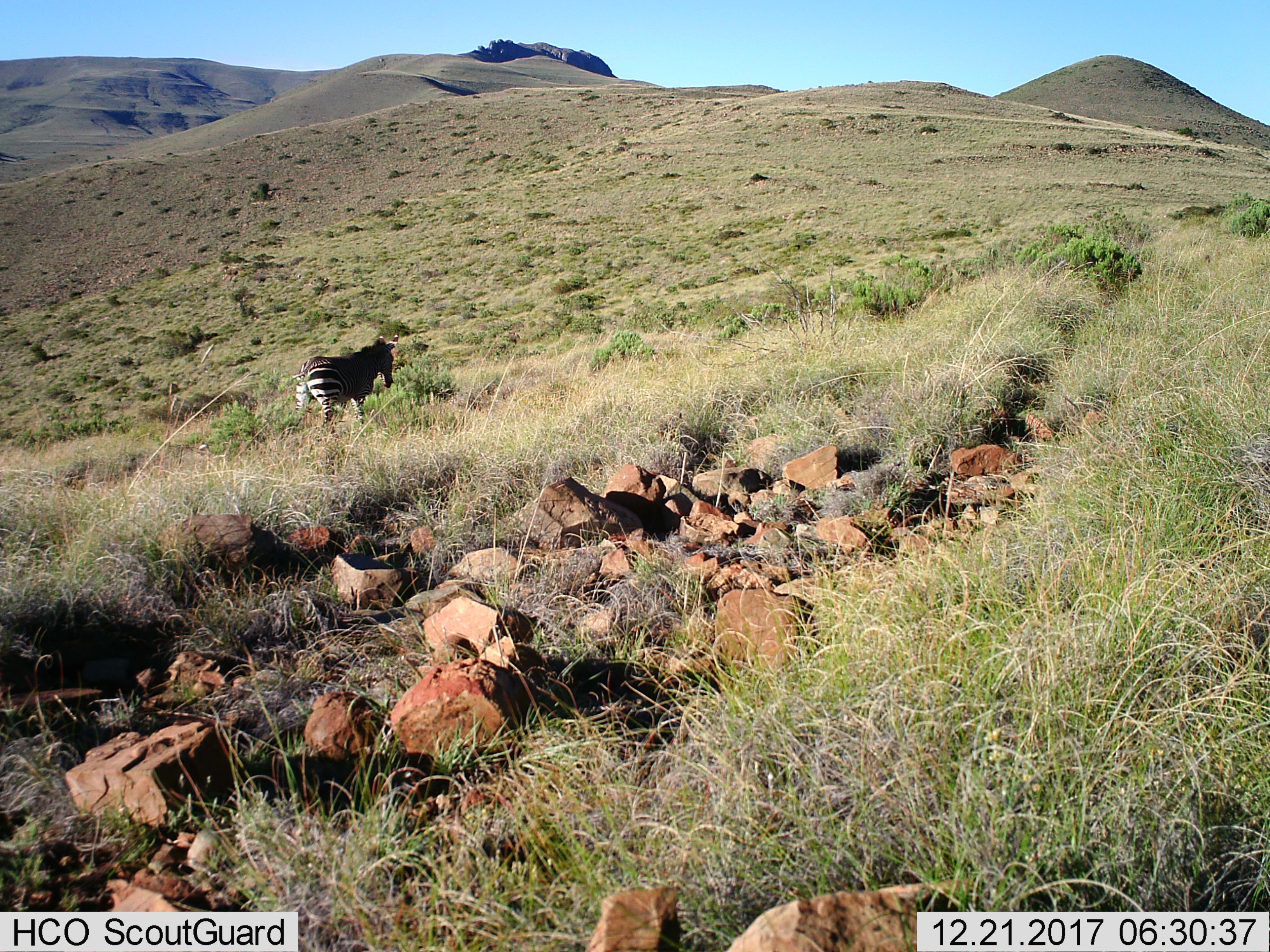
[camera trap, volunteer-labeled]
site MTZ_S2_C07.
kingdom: Animalia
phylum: Chordata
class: Mammalia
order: Perissodactyla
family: Equidae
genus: Equus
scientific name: Equus zebra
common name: mountain zebra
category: zebramountain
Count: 1.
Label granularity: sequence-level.